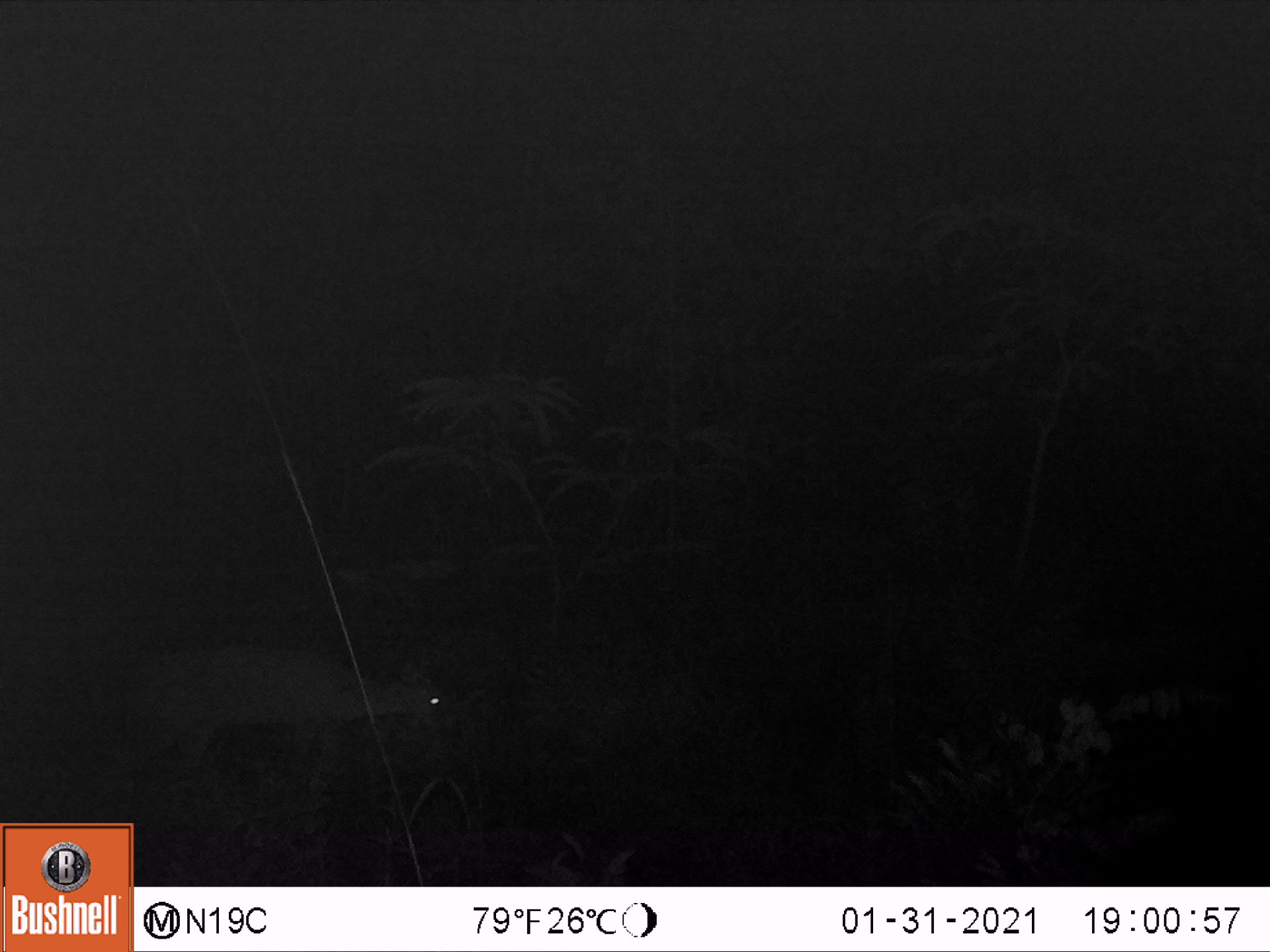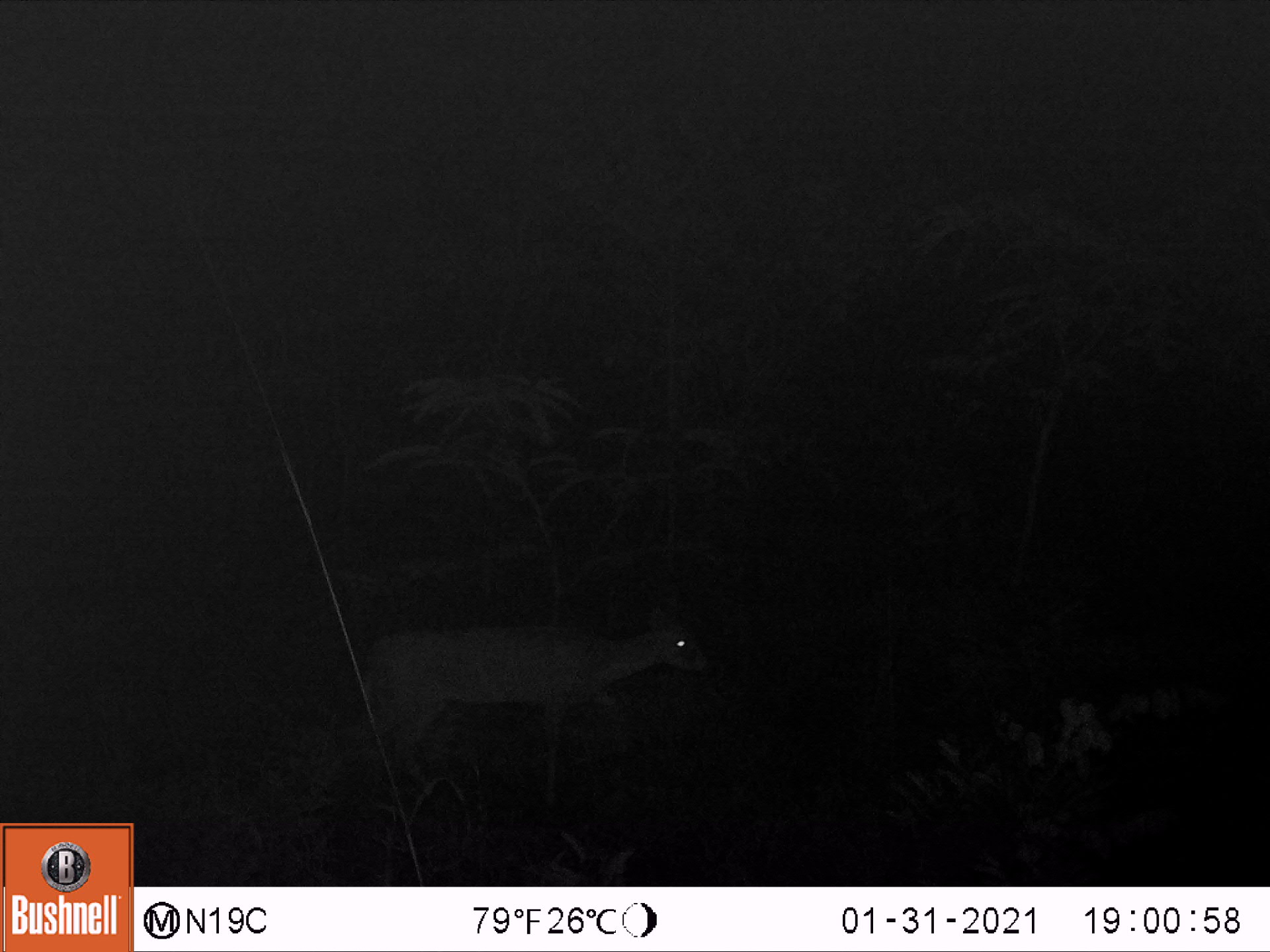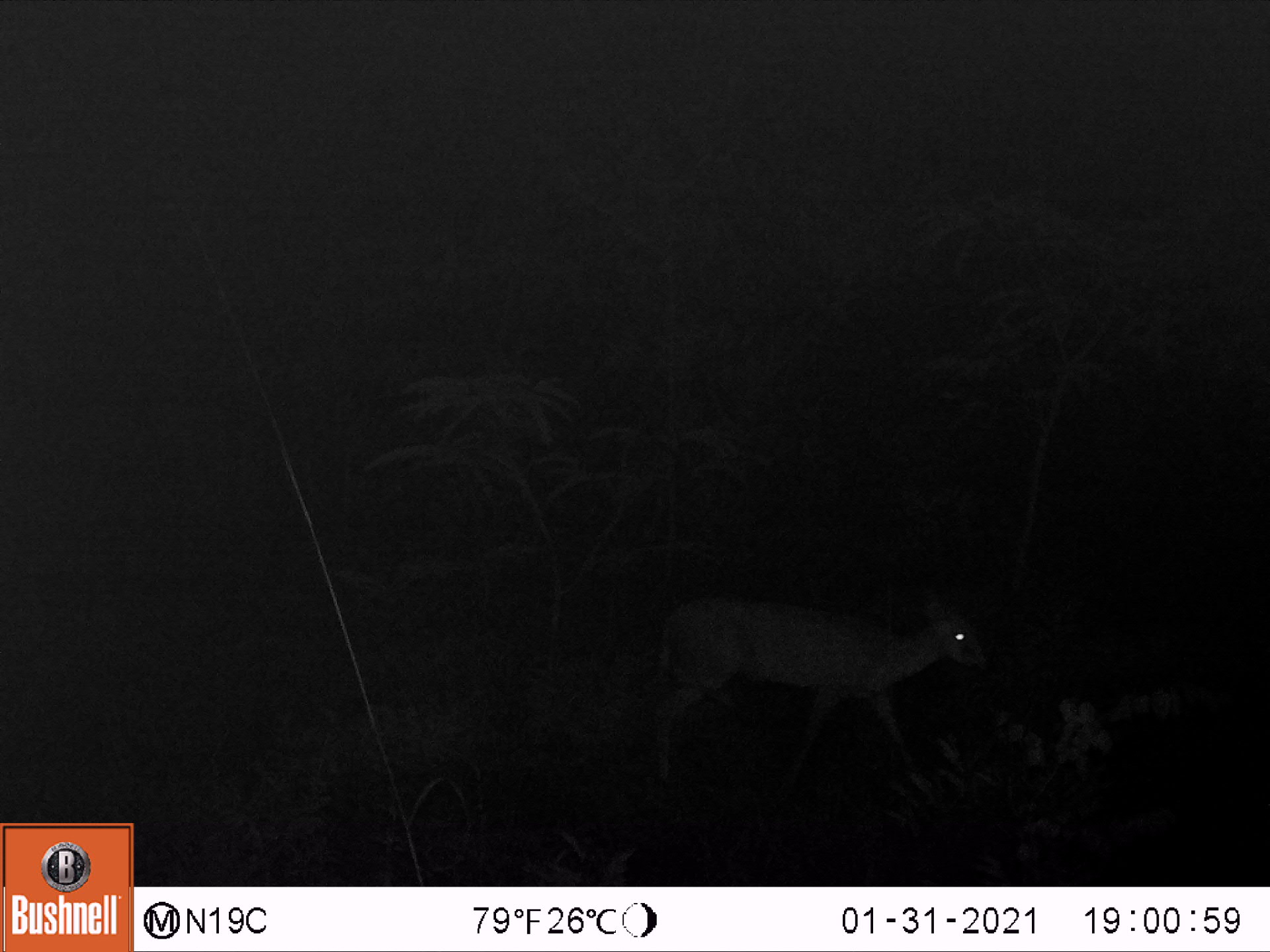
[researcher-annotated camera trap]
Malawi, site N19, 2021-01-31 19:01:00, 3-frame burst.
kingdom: Animalia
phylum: Chordata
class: Mammalia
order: Artiodactyla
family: Bovidae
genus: Sylvicapra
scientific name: Sylvicapra grimmia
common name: common duiker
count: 1